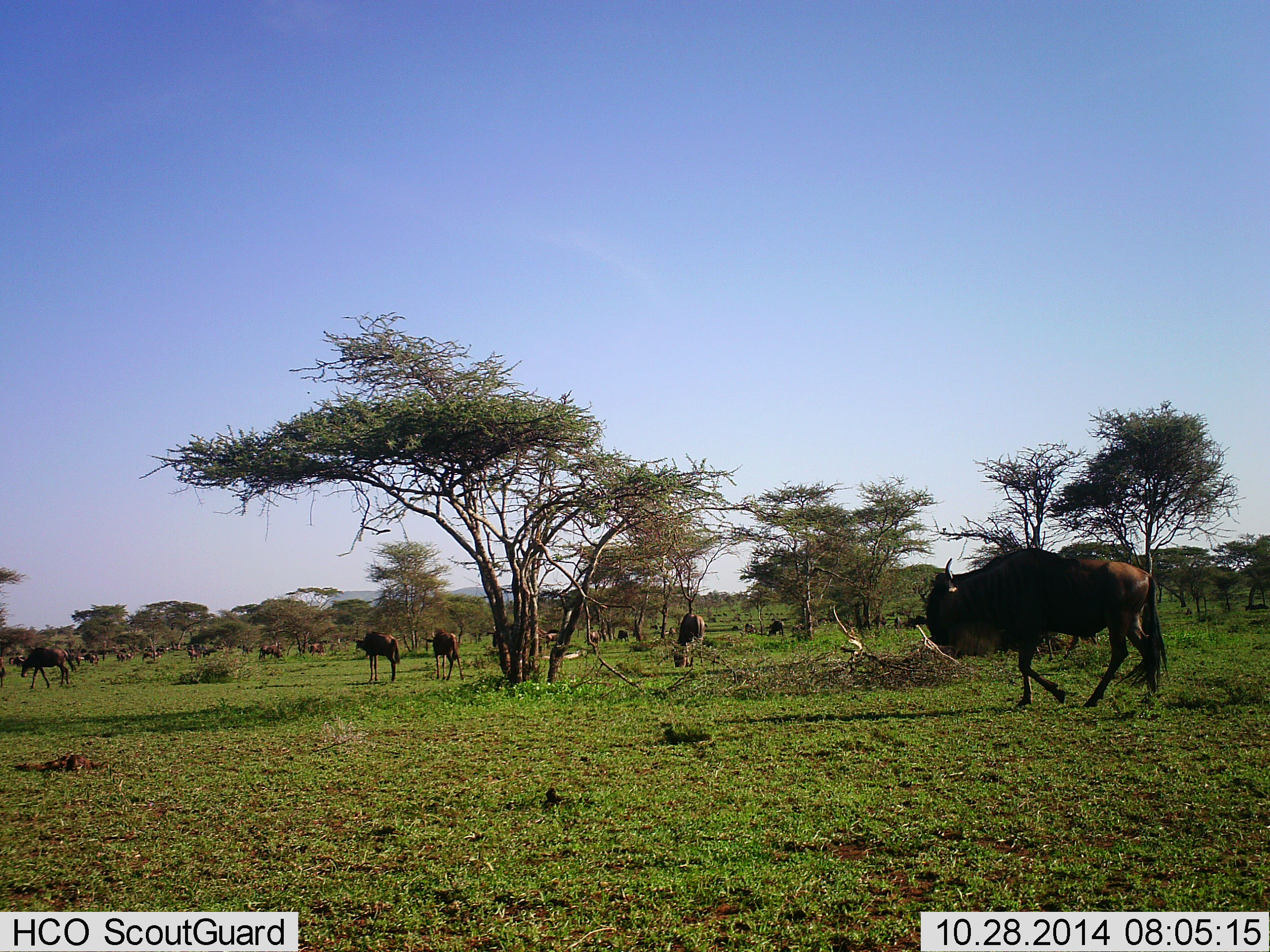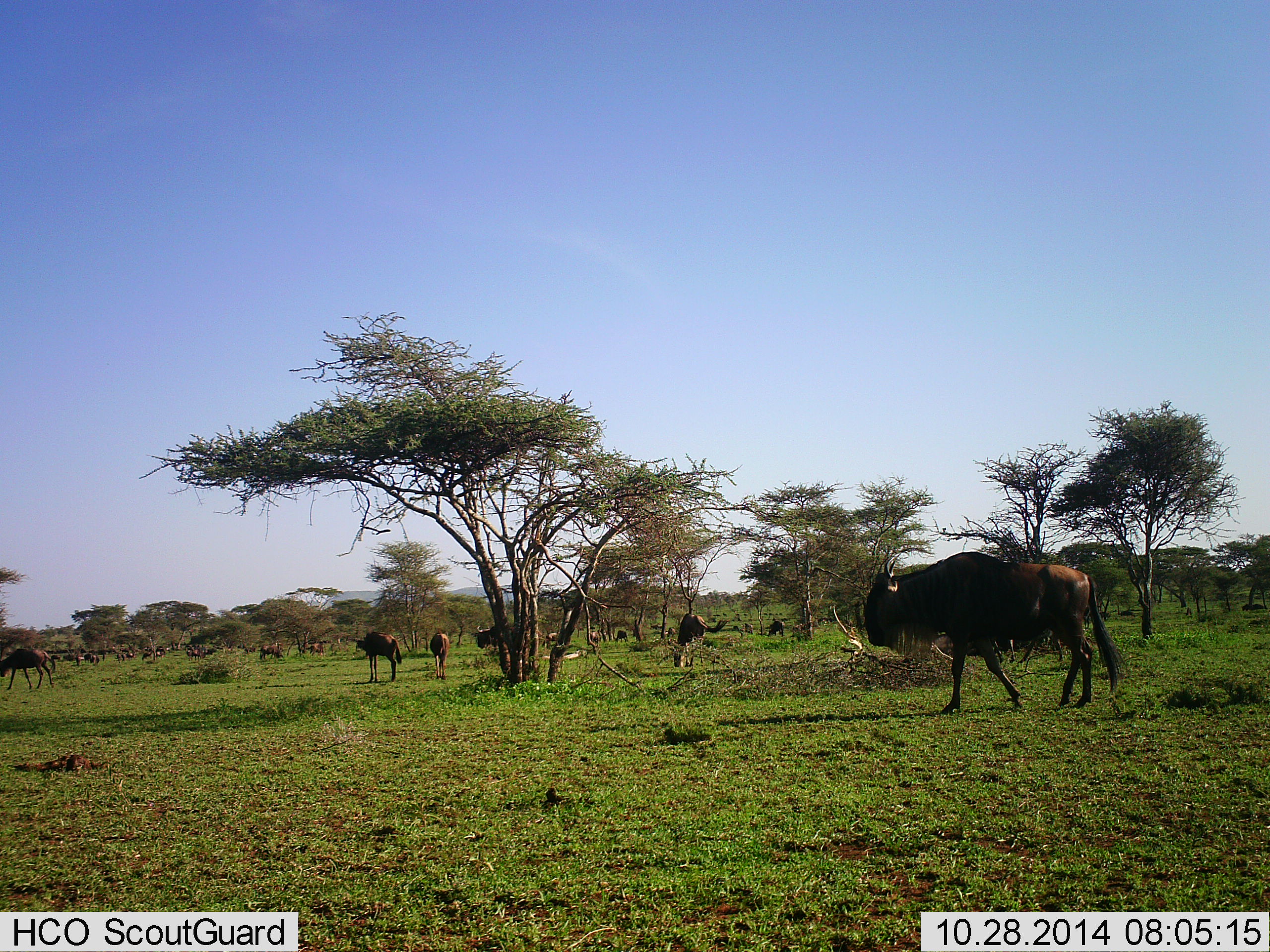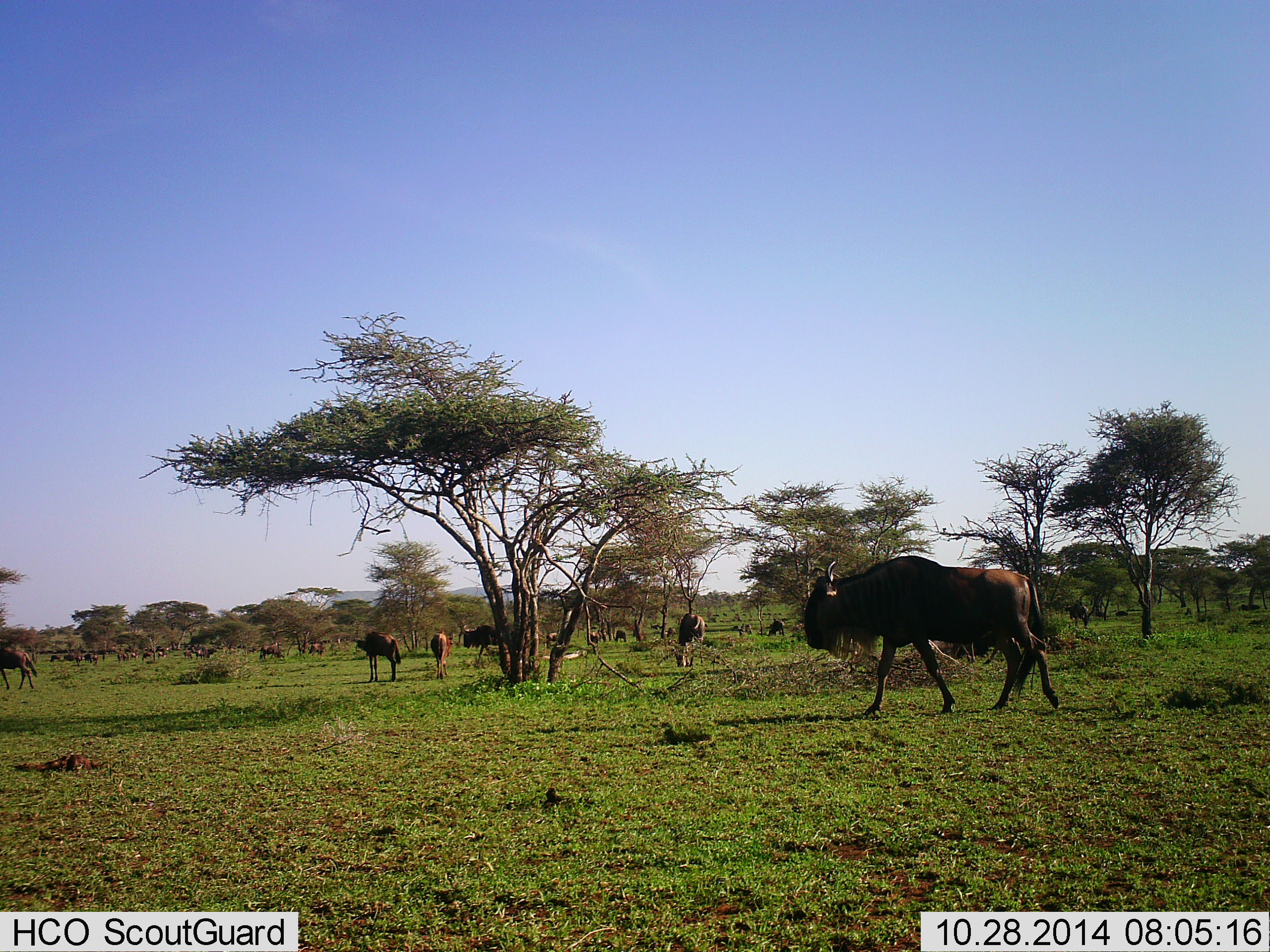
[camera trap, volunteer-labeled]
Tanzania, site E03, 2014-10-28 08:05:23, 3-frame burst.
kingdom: Animalia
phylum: Chordata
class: Mammalia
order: Artiodactyla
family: Bovidae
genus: Connochaetes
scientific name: Connochaetes taurinus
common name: blue wildebeest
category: wildebeest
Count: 11-50.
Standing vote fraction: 80%.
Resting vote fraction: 20%.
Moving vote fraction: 100%.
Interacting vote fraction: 10%.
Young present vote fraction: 0%.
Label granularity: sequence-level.